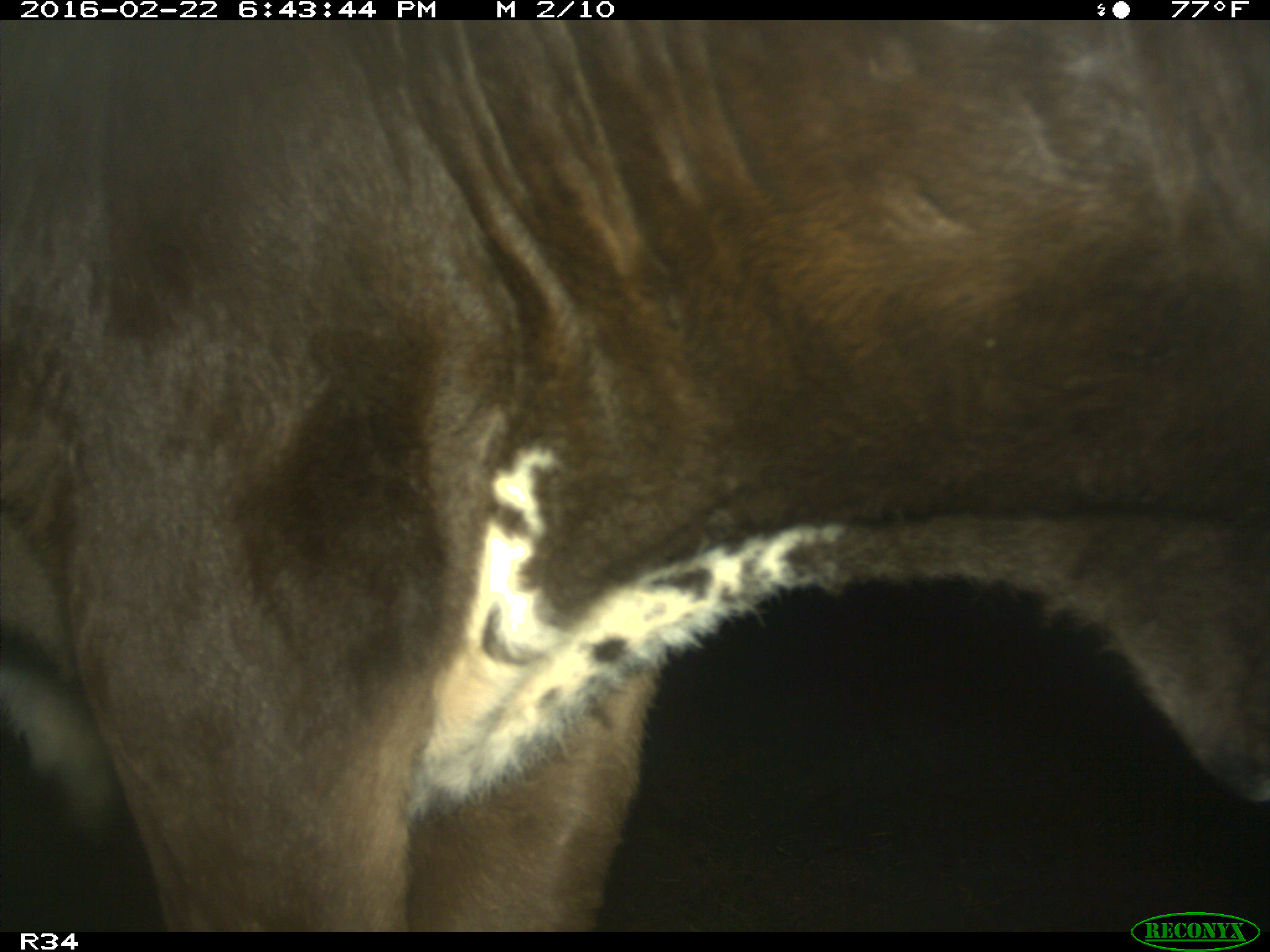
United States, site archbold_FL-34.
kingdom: Animalia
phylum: Chordata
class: Mammalia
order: Artiodactyla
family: Bovidae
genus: Bos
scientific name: Bos taurus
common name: domestic cow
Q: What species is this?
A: Bos taurus (domestic cow).